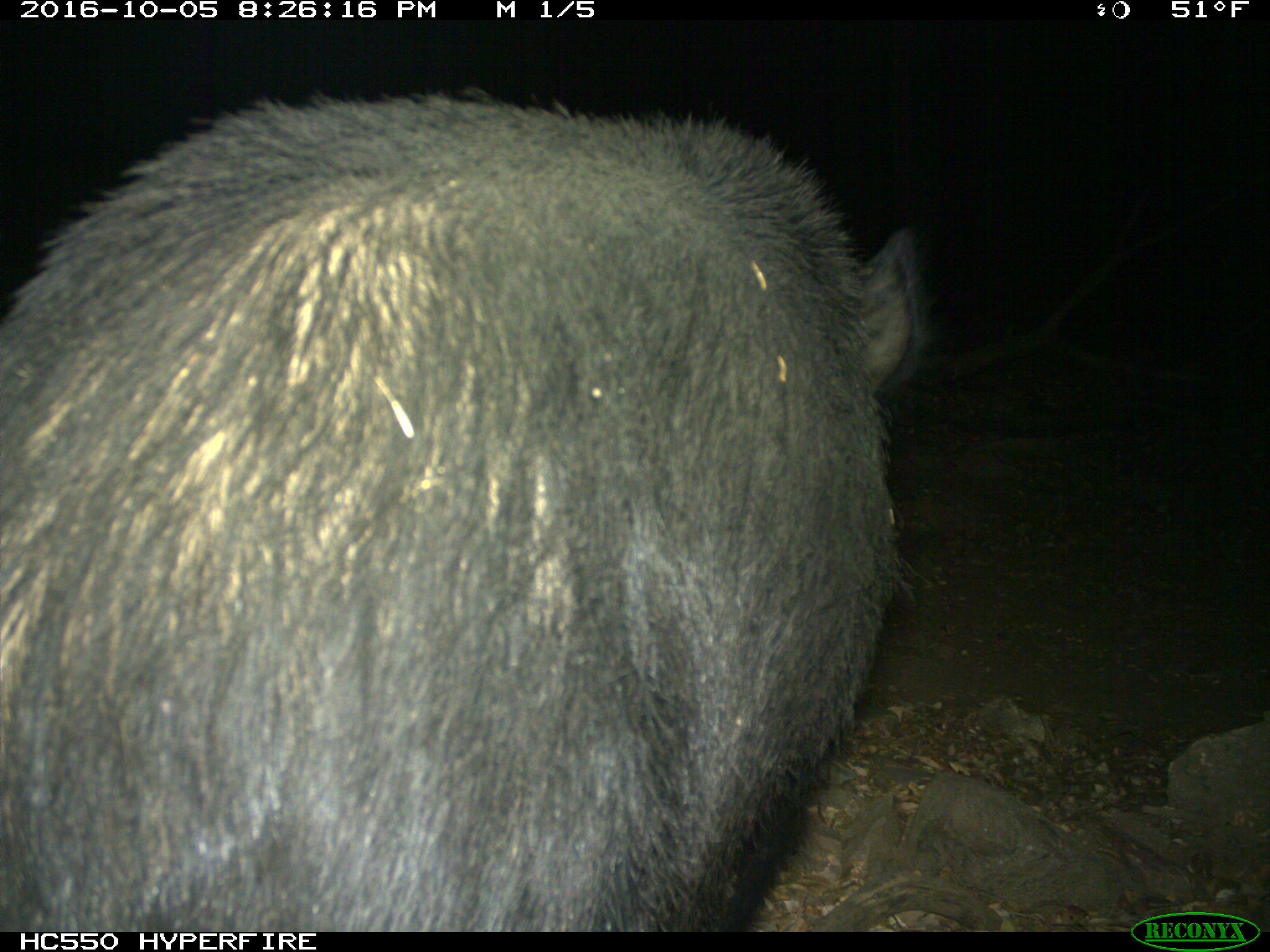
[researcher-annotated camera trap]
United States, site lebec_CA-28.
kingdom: Animalia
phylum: Chordata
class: Mammalia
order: Artiodactyla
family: Suidae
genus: Sus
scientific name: Sus scrofa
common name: wild boar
Sus scrofa (wild boar).